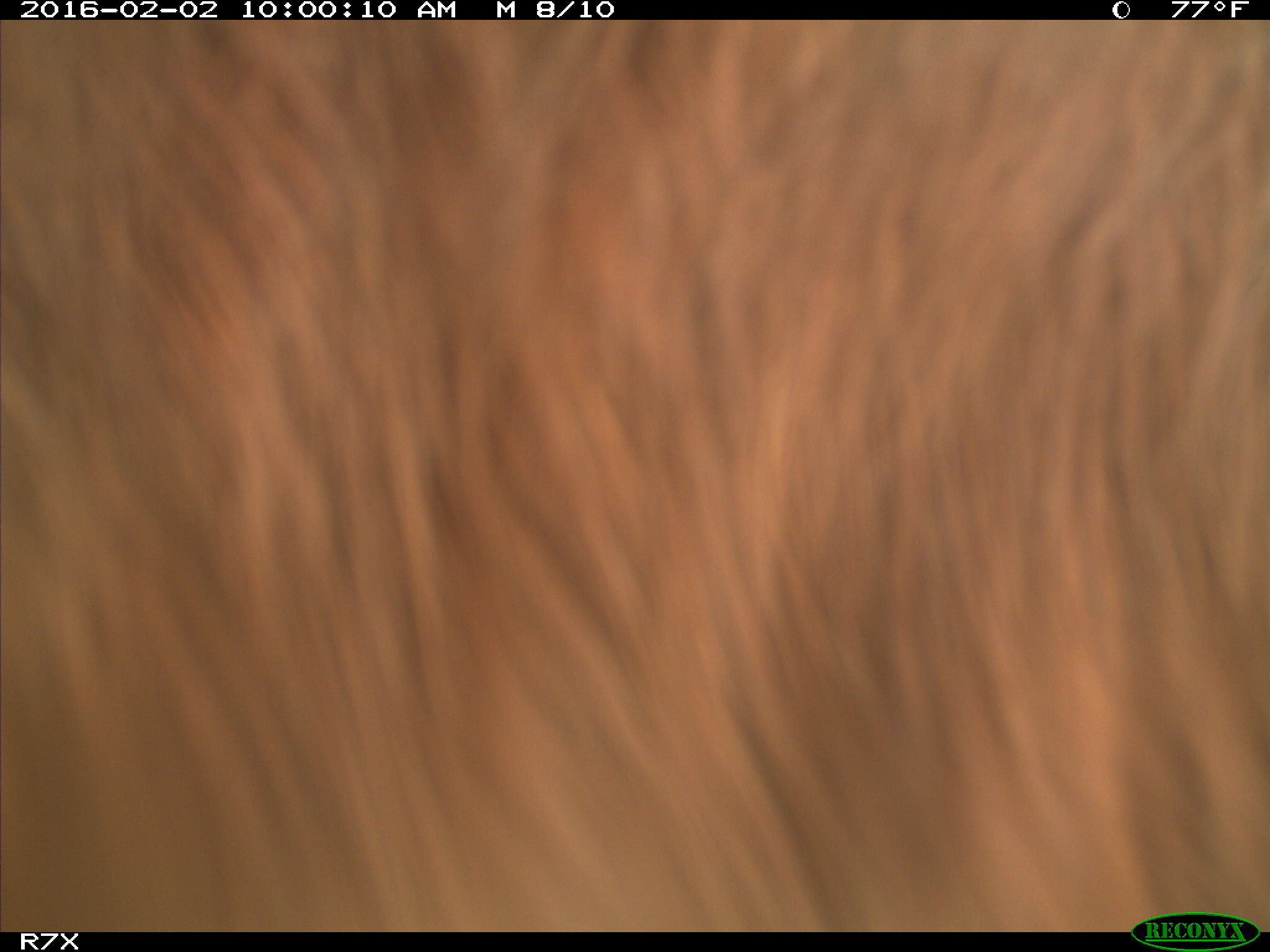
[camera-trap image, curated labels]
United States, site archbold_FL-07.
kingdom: Animalia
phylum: Chordata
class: Mammalia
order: Artiodactyla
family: Bovidae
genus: Bos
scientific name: Bos taurus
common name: domestic cow